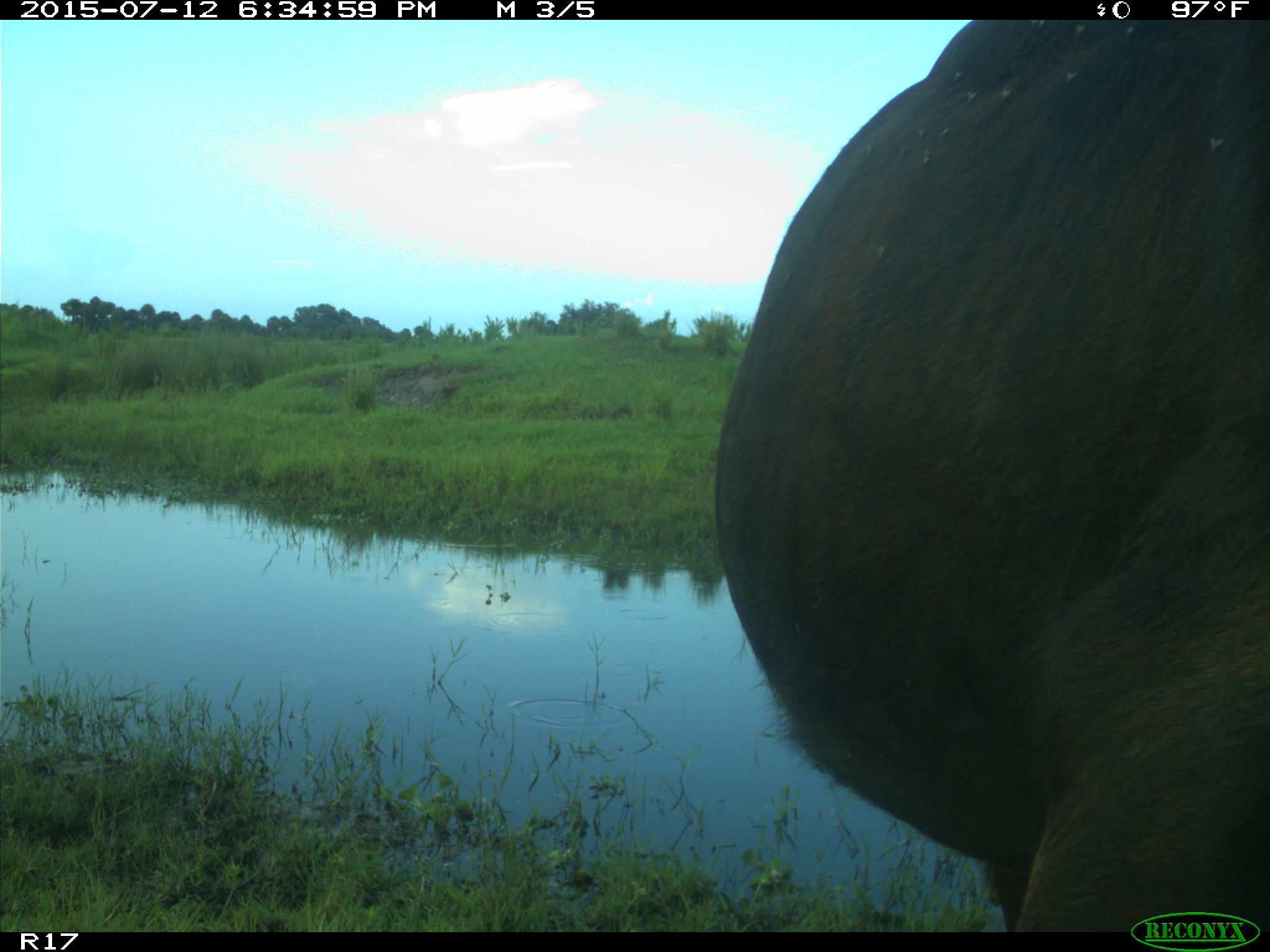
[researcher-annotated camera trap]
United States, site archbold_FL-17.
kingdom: Animalia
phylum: Chordata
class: Mammalia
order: Artiodactyla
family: Bovidae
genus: Bos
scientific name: Bos taurus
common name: domestic cow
Bos taurus (domestic cow).